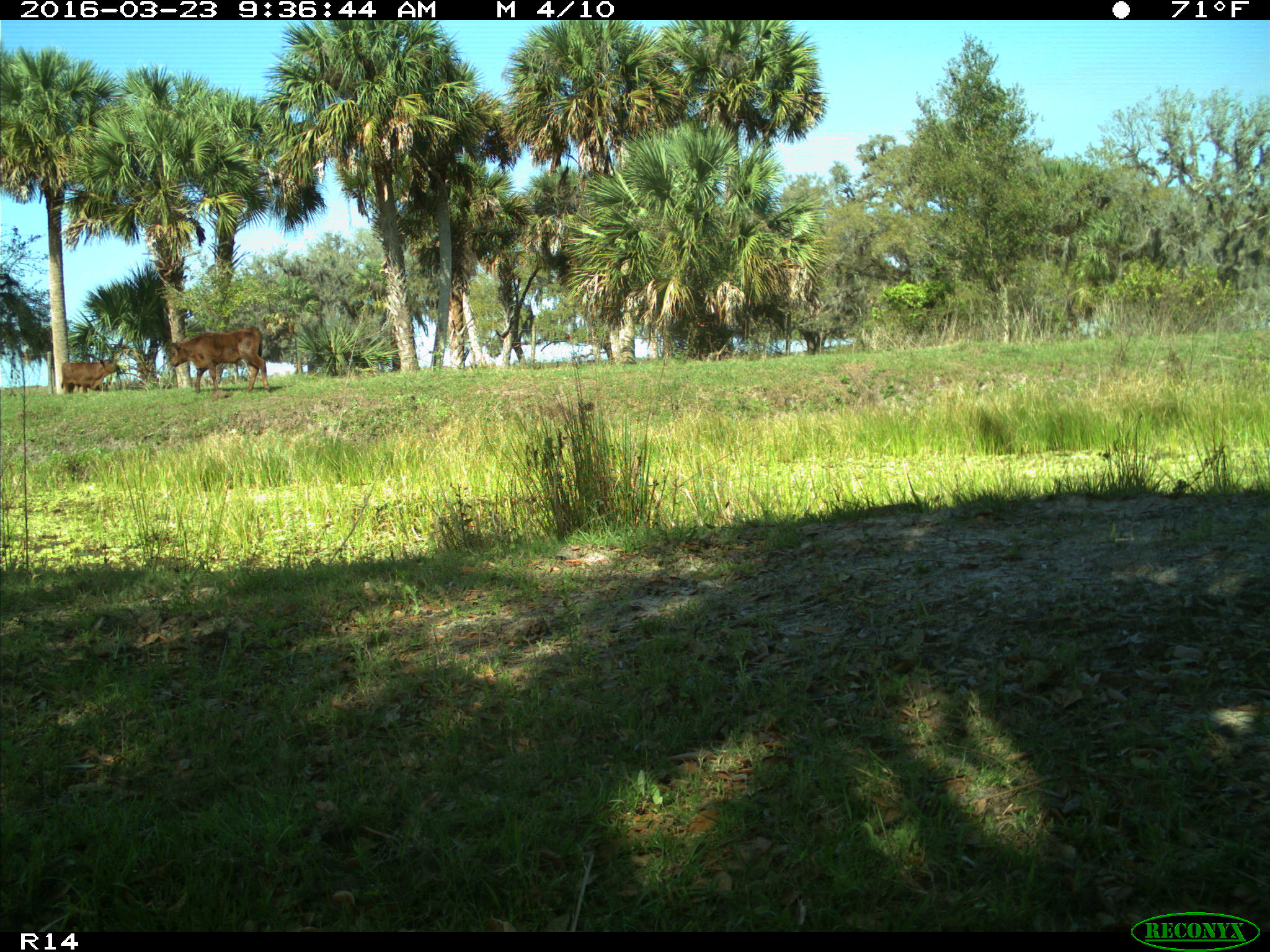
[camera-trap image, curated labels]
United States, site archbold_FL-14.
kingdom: Animalia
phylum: Chordata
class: Mammalia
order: Artiodactyla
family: Bovidae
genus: Bos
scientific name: Bos taurus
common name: domestic cow